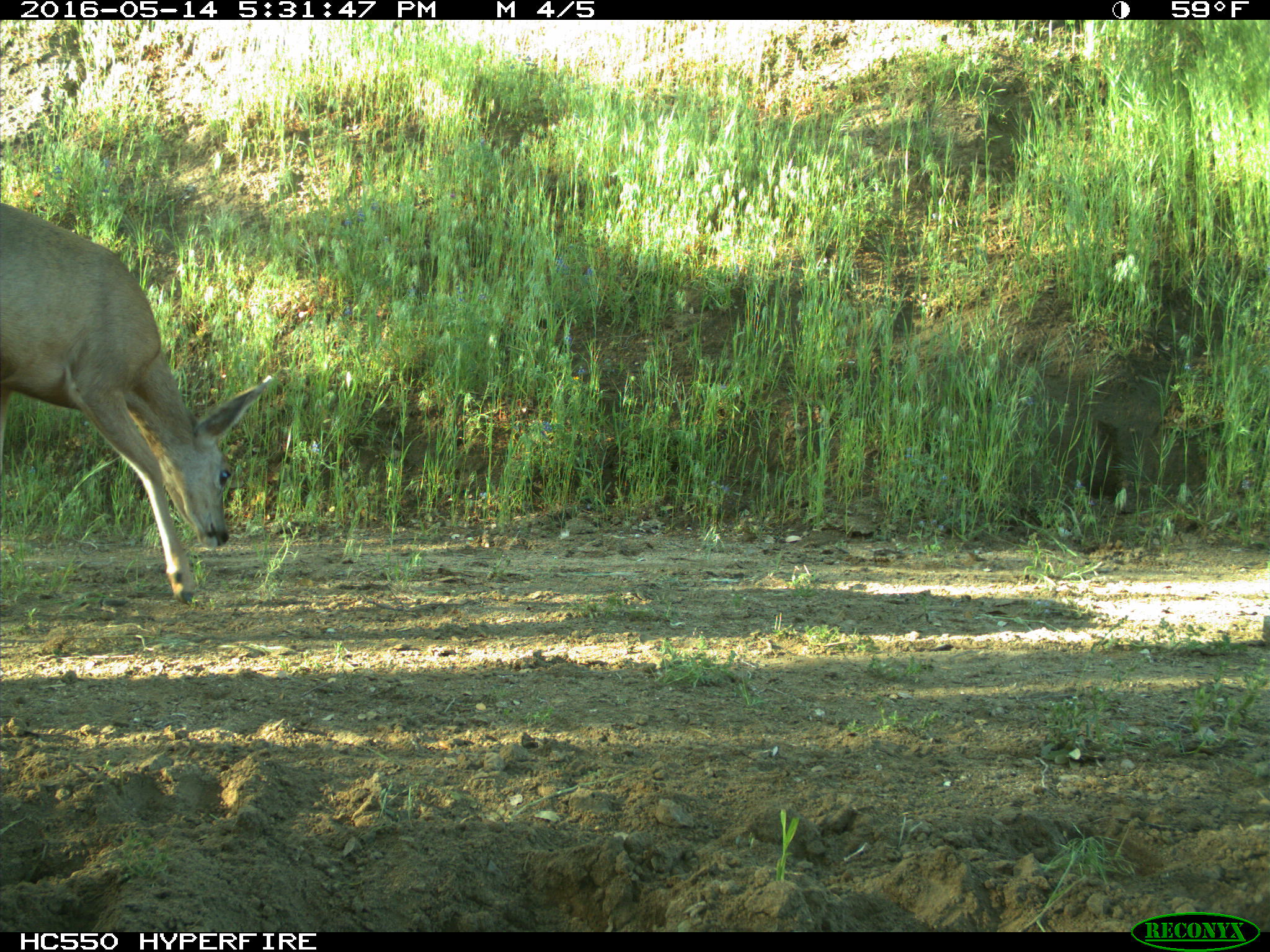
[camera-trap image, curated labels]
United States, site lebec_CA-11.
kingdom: Animalia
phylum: Chordata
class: Mammalia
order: Artiodactyla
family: Cervidae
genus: Odocoileus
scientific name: Odocoileus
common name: deer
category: unidentified deer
Unidentified deer (deer) (Odocoileus).